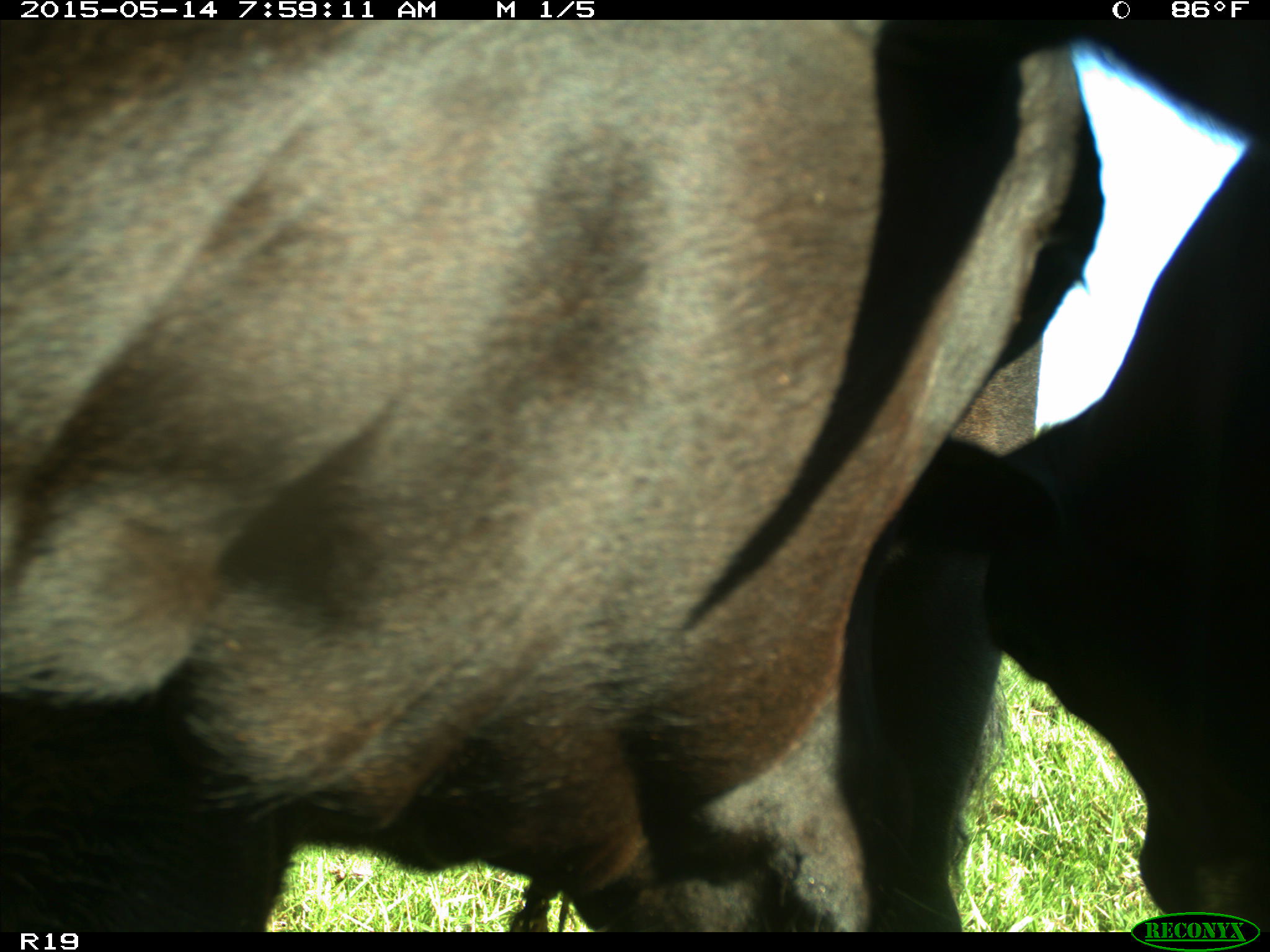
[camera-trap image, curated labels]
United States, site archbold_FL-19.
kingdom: Animalia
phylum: Chordata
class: Mammalia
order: Artiodactyla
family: Bovidae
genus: Bos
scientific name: Bos taurus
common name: domestic cow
Bos taurus (domestic cow).